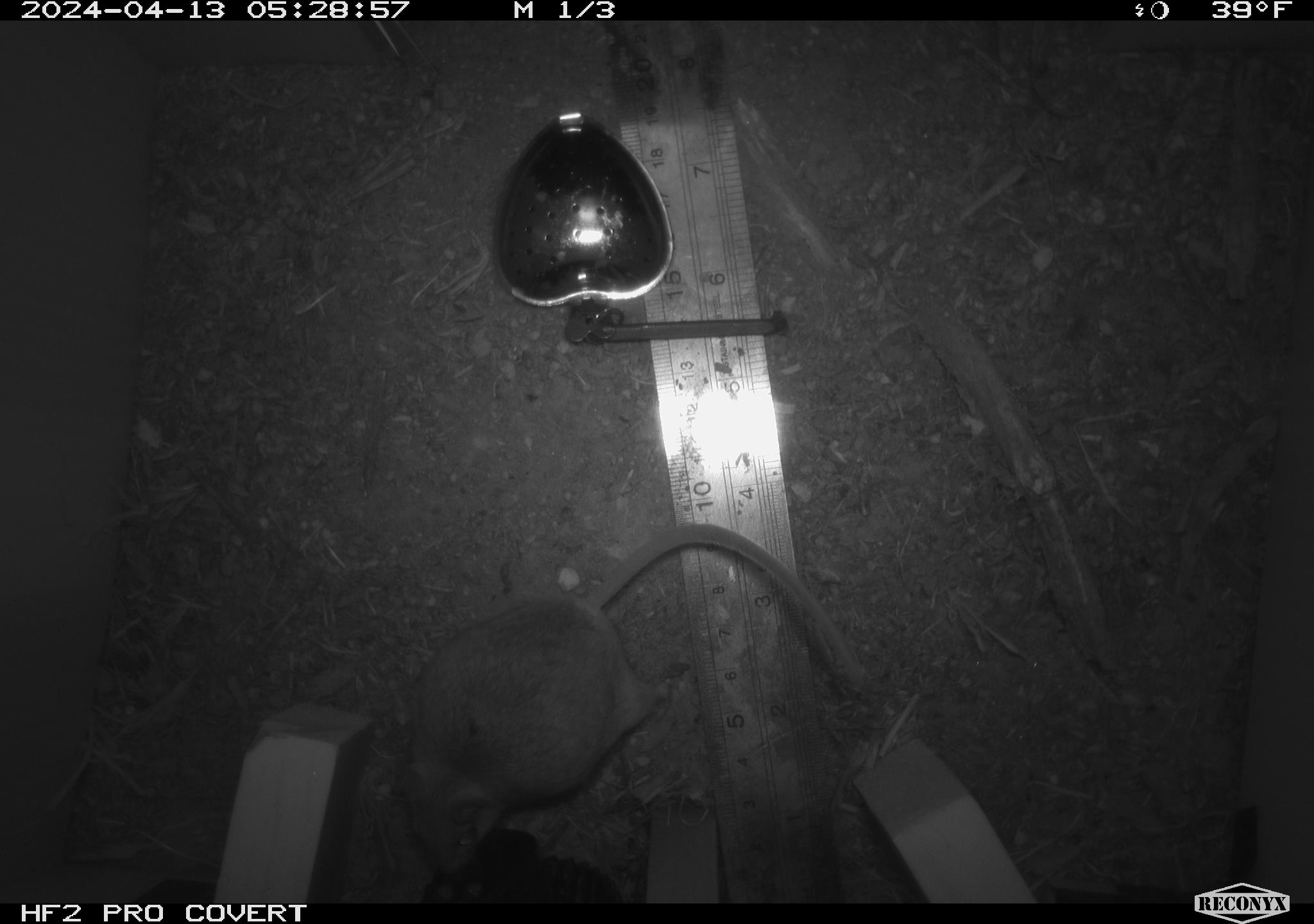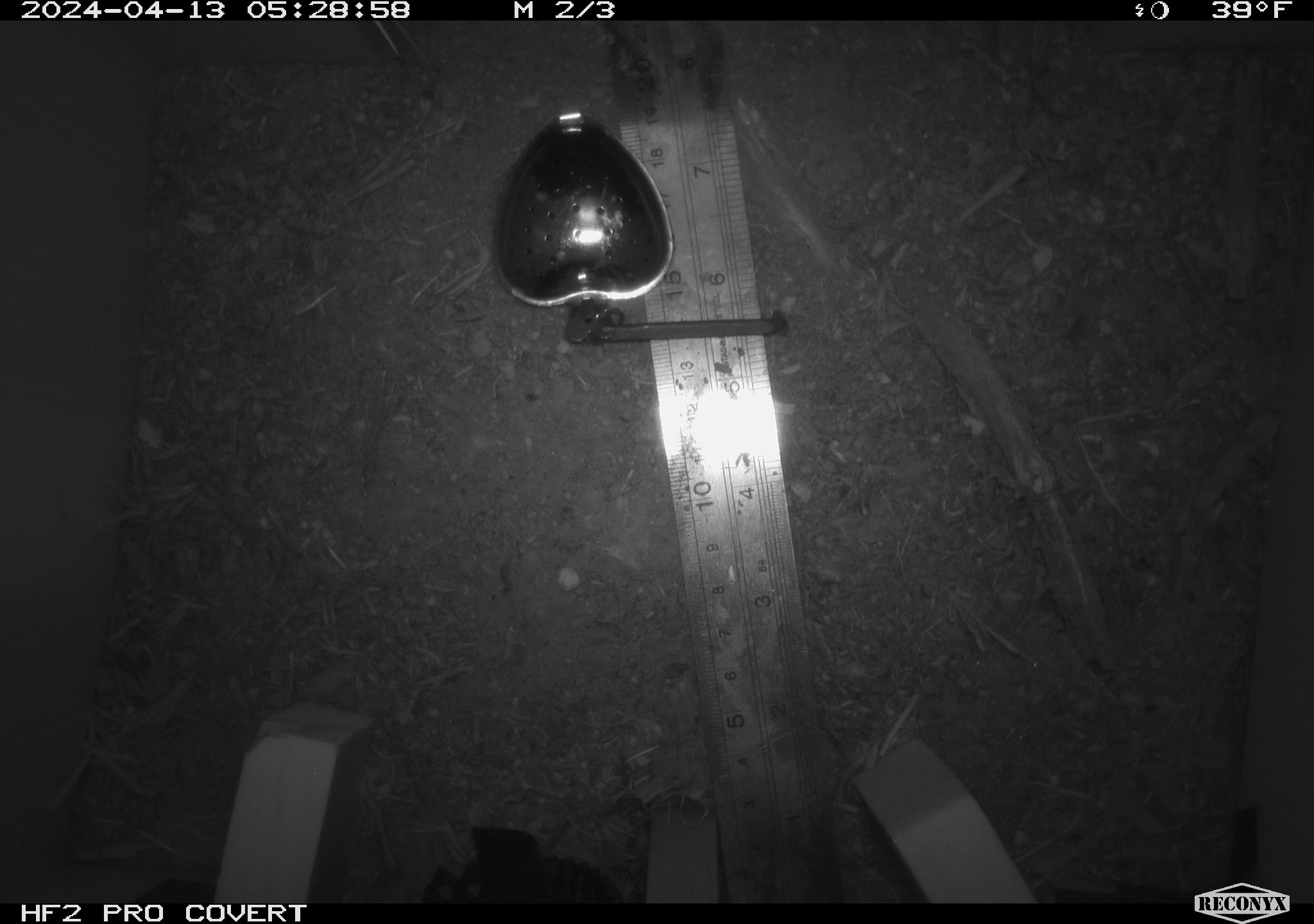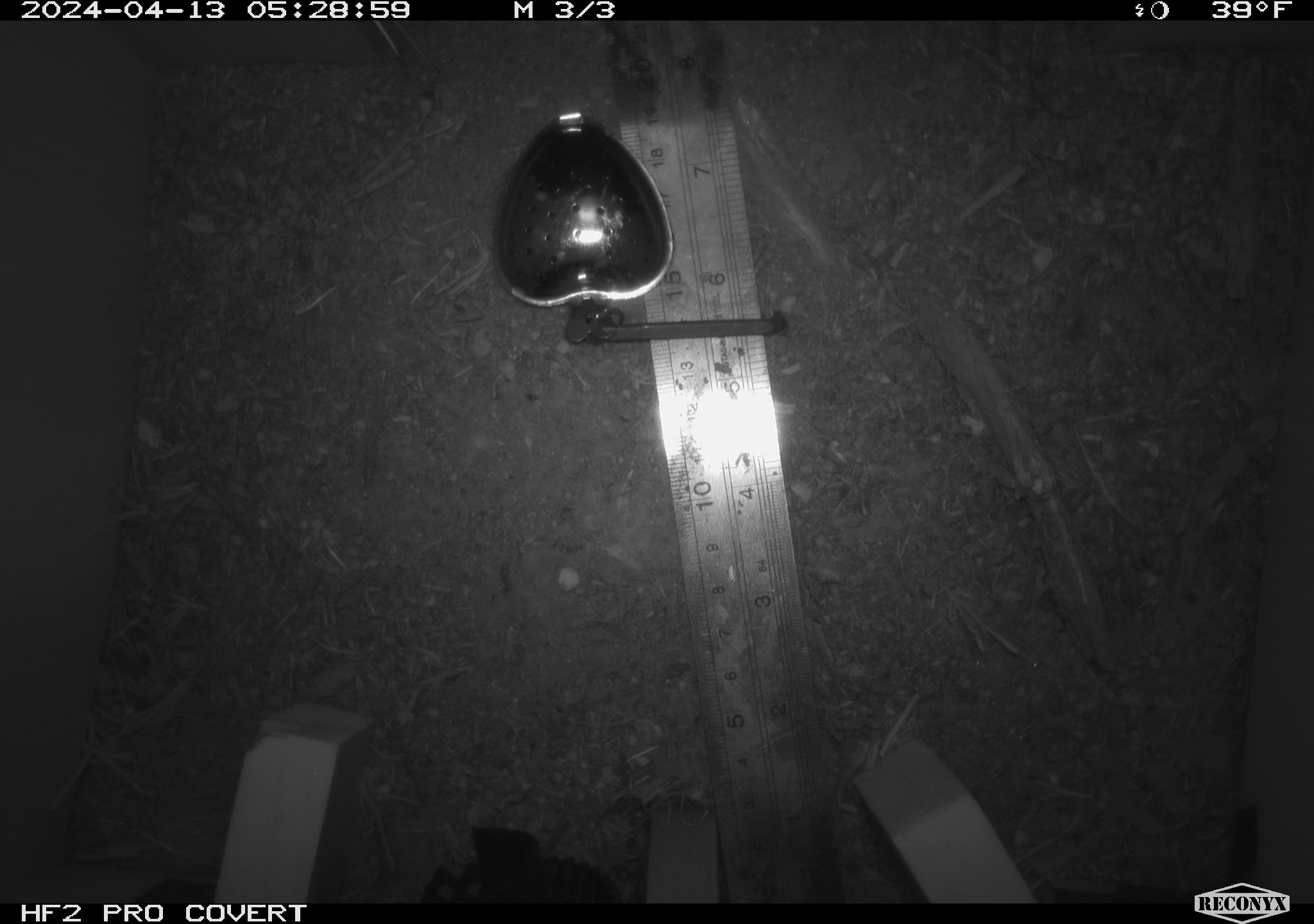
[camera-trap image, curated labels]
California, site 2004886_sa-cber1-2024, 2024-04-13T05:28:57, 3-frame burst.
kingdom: Animalia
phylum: Chordata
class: Mammalia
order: Rodentia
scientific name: Rodentia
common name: mouse species